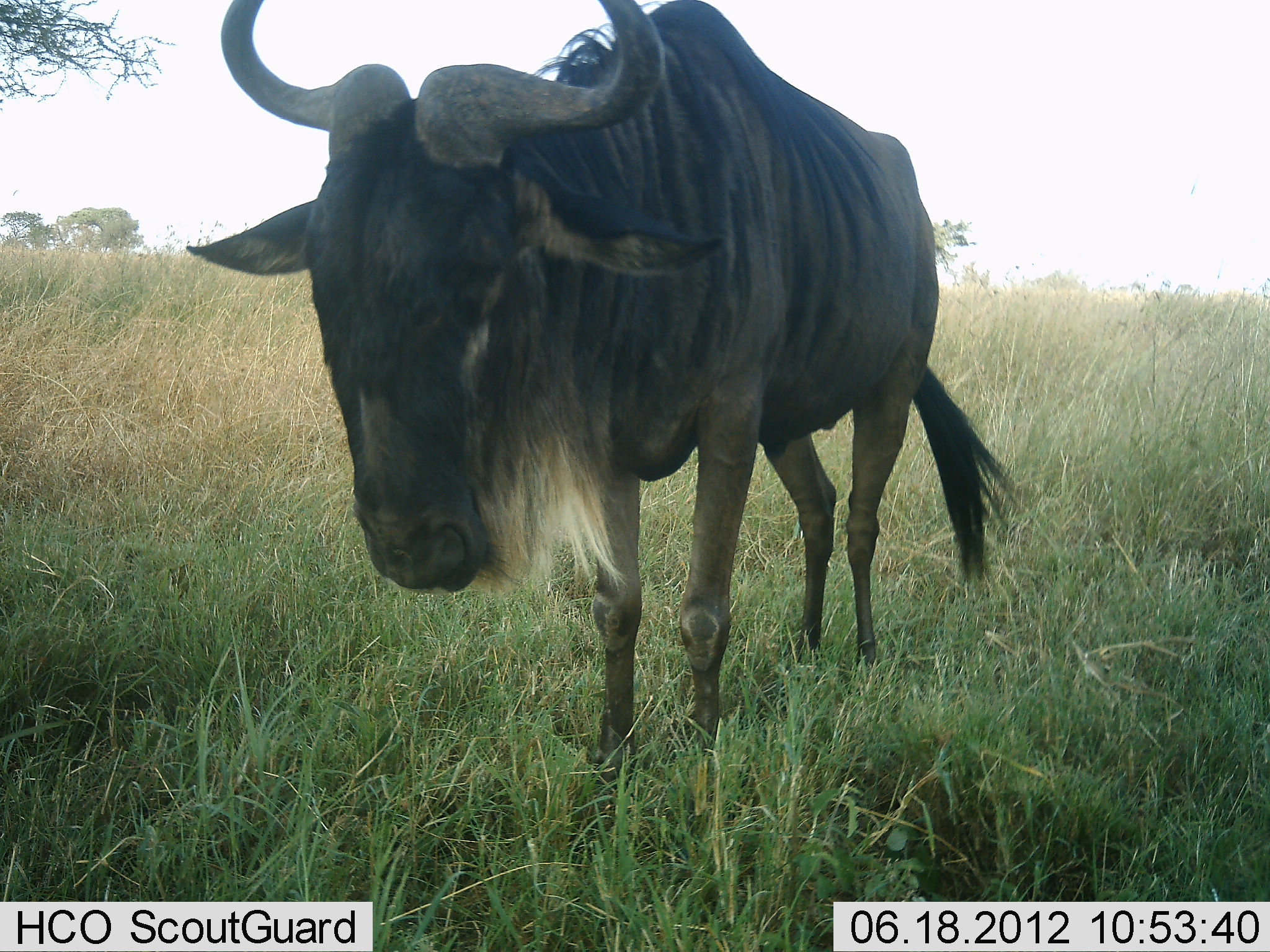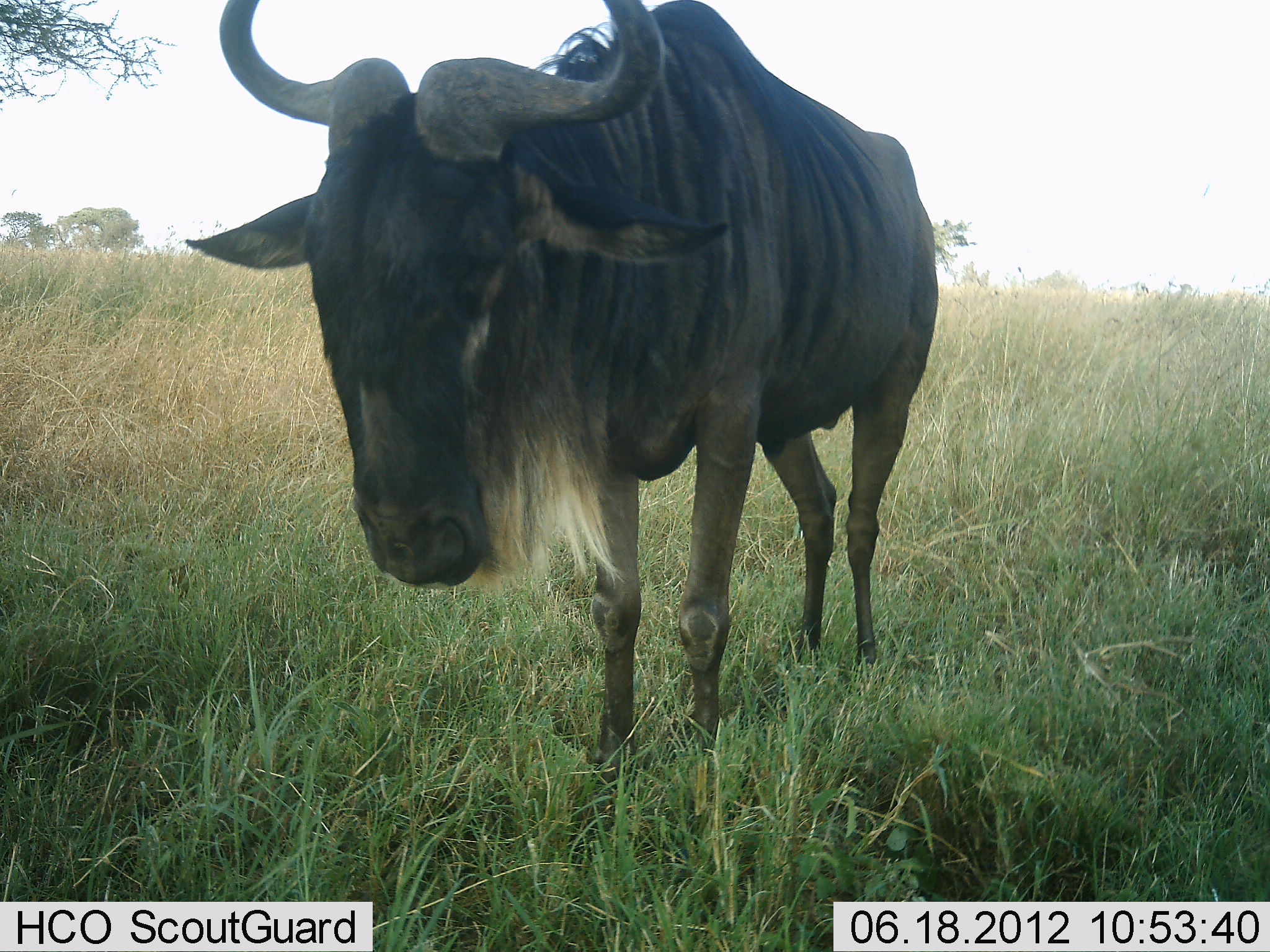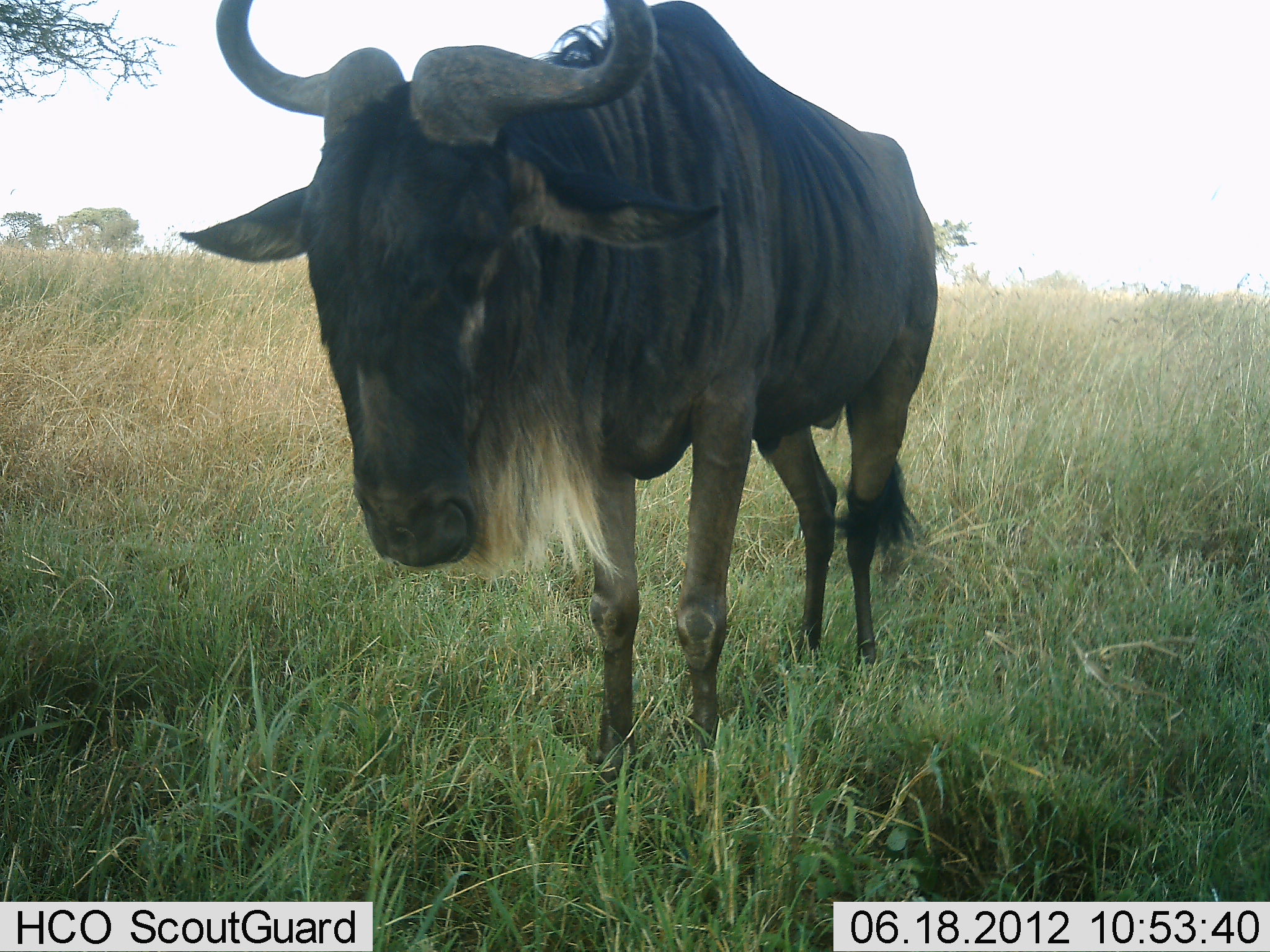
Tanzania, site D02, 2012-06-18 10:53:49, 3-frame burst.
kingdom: Animalia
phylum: Chordata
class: Mammalia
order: Artiodactyla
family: Bovidae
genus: Connochaetes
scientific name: Connochaetes taurinus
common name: blue wildebeest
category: wildebeest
Wildebeest (blue wildebeest) (Connochaetes taurinus), count 1. Behavior (volunteer vote fractions): standing 100%, resting 10%, moving 0%, interacting 0%. Young present (vote fraction): 0%. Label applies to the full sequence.